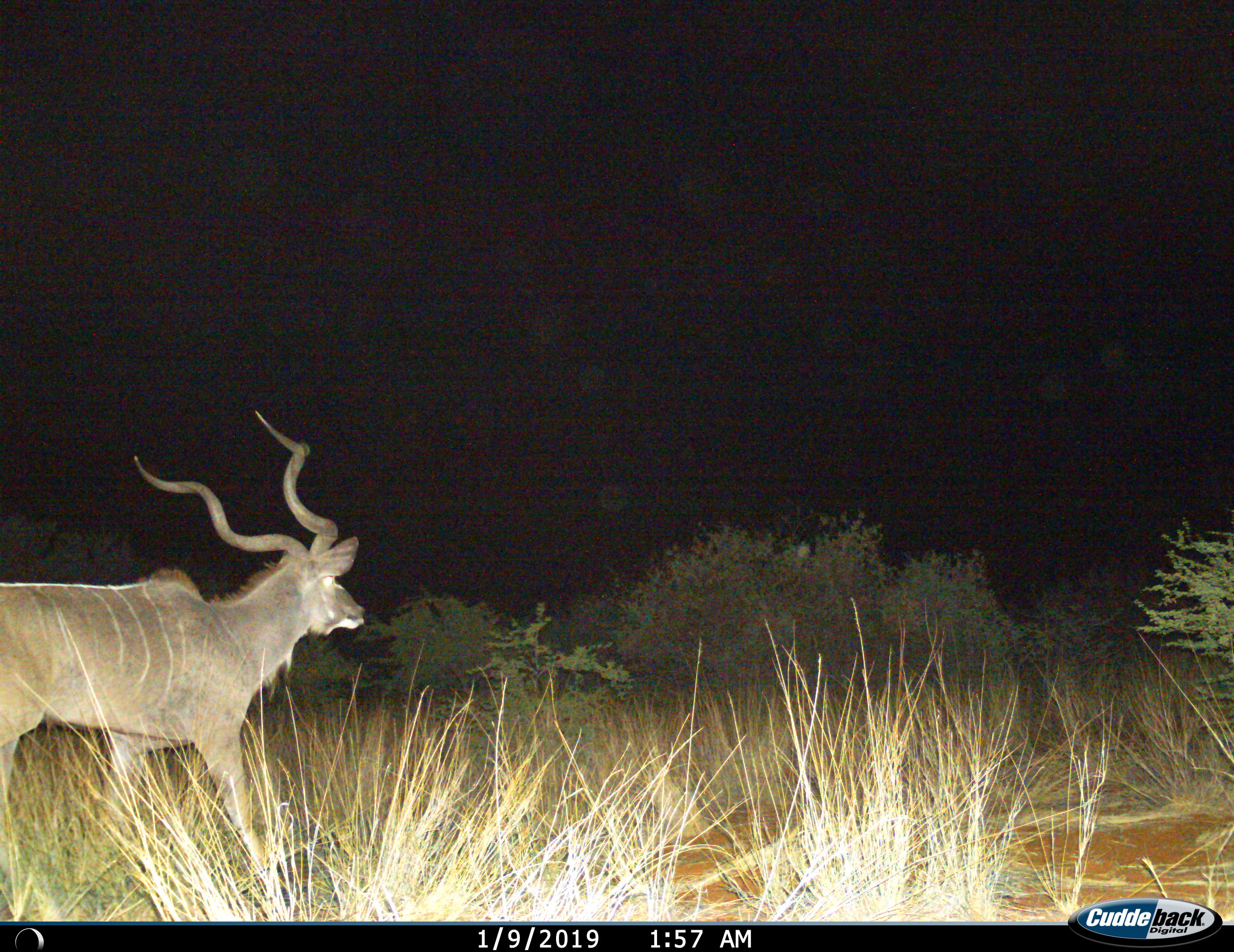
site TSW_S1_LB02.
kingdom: Animalia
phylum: Chordata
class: Mammalia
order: Artiodactyla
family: Bovidae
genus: Tragelaphus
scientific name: Tragelaphus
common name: kudu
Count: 1.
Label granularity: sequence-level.